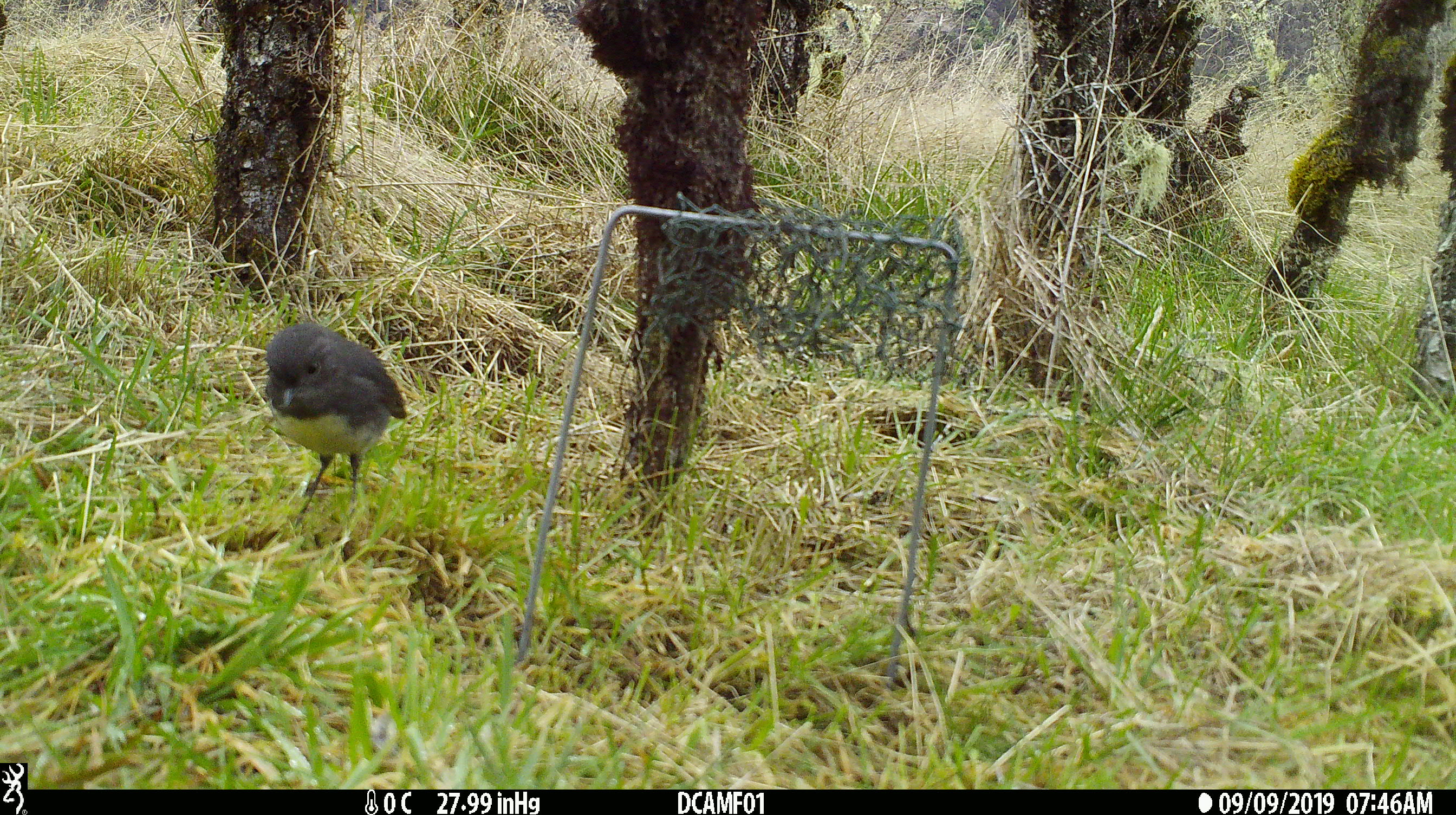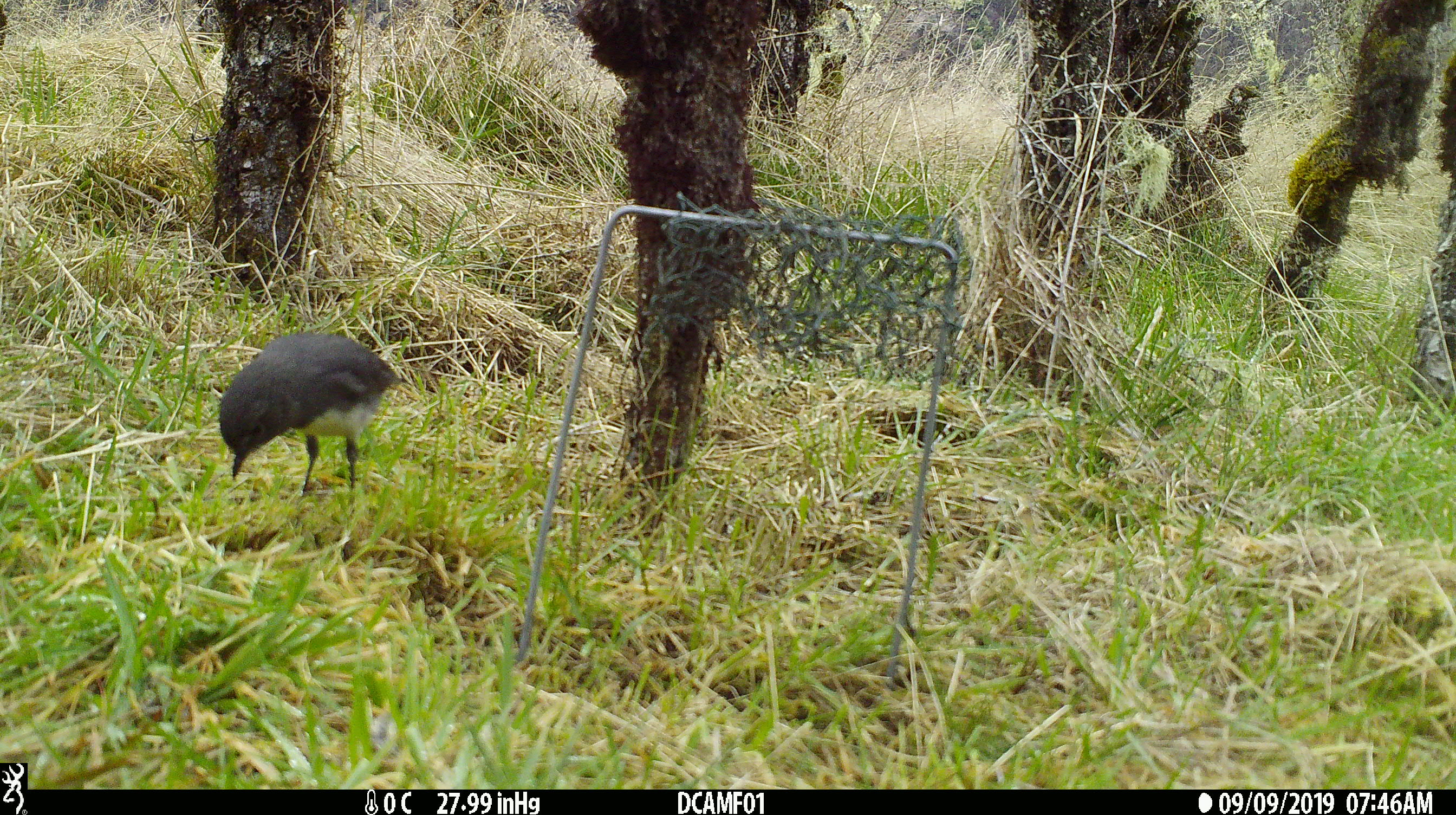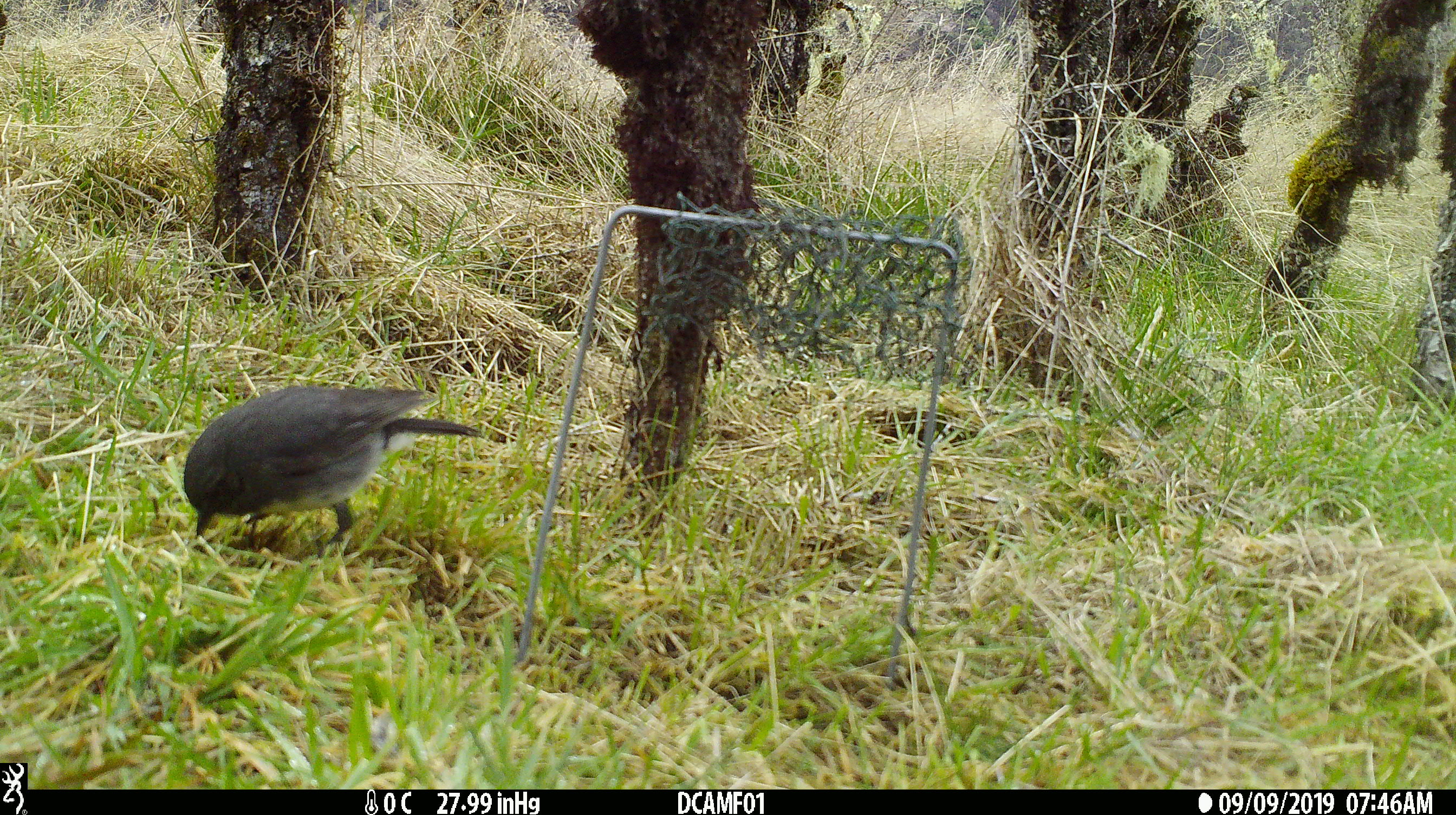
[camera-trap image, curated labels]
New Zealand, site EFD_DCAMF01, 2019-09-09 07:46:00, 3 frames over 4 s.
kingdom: Animalia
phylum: Chordata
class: Aves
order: Passeriformes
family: Petroicidae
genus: Petroica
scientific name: Petroica australis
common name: new zealand robin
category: robin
Robin (new zealand robin) (Petroica australis).